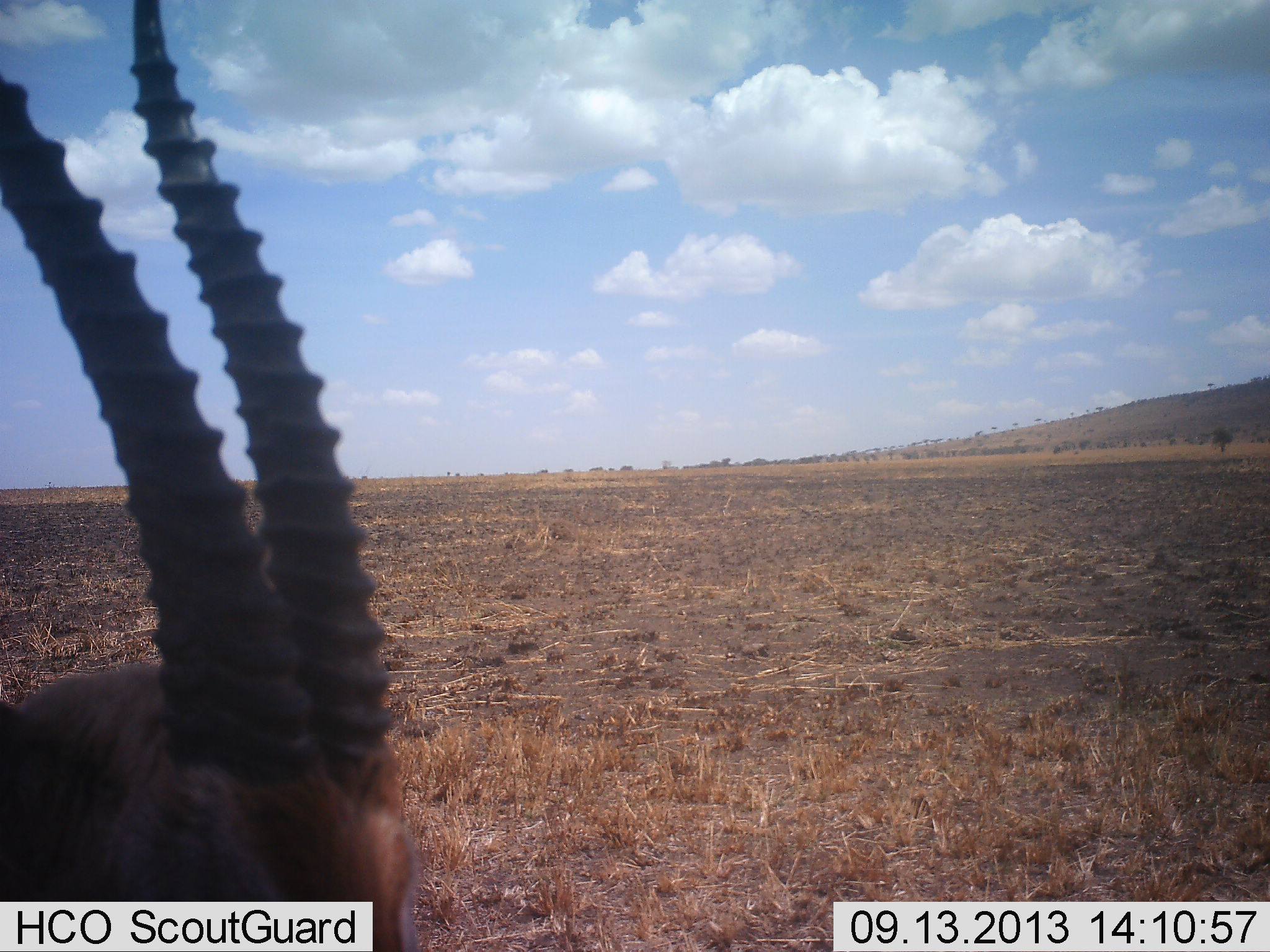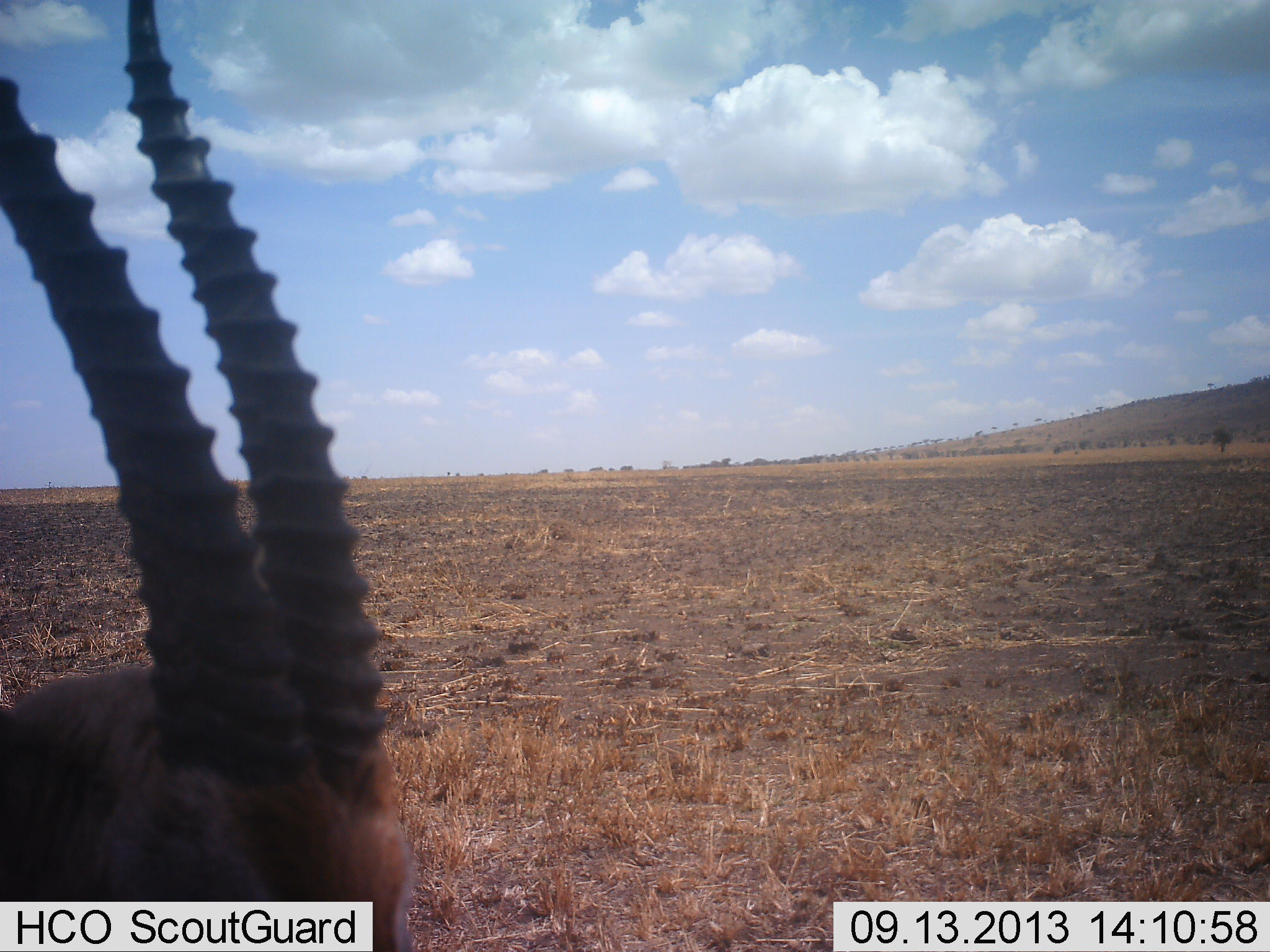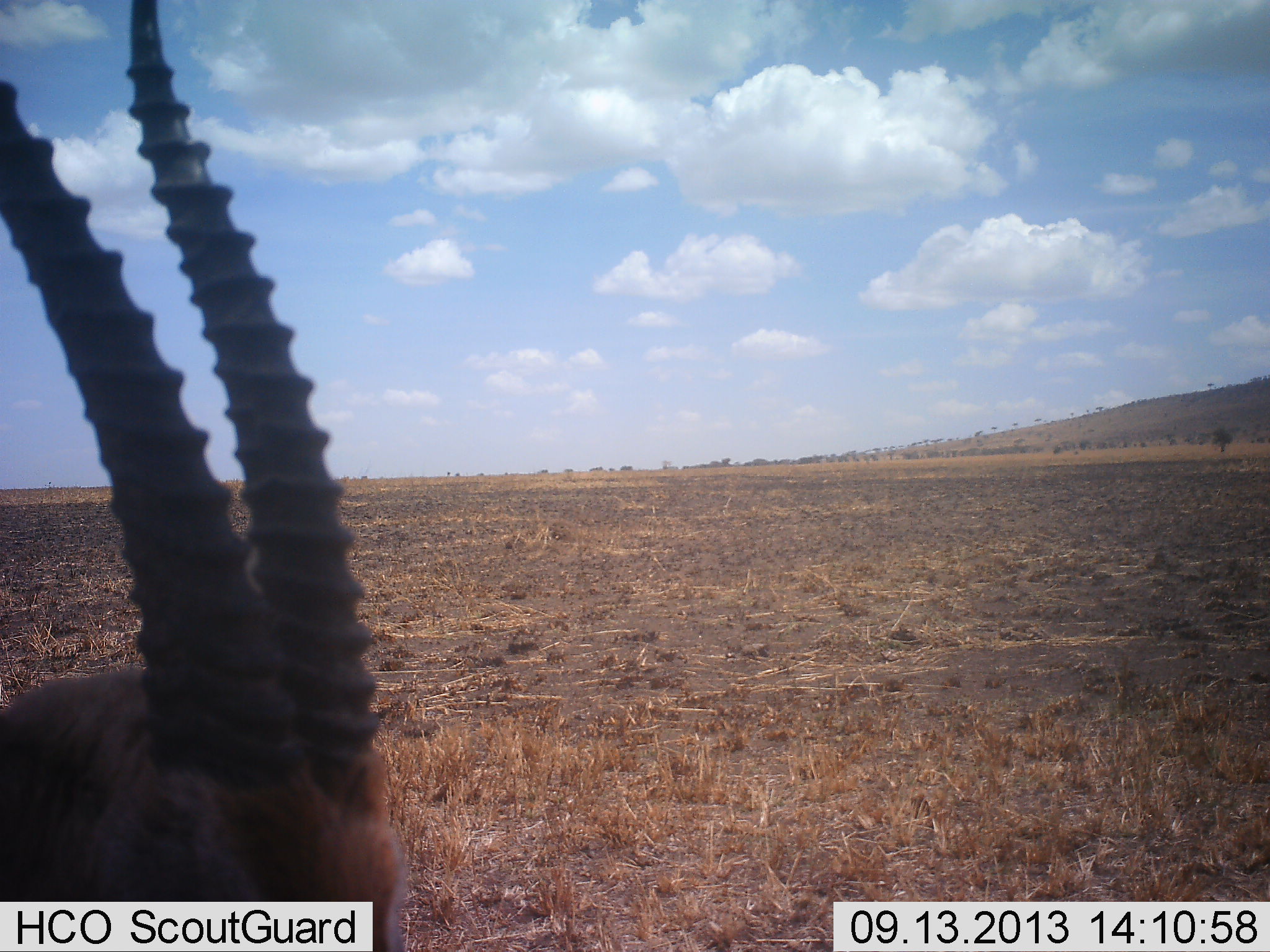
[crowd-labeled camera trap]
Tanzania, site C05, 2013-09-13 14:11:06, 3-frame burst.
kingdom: Animalia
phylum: Chordata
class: Mammalia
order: Artiodactyla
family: Bovidae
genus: Eudorcas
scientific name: Eudorcas thomsonii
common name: thomson's gazelle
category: gazellethomsons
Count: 1.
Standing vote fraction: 88%.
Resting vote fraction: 6%.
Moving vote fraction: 0%.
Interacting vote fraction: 6%.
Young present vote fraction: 0%.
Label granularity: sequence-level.